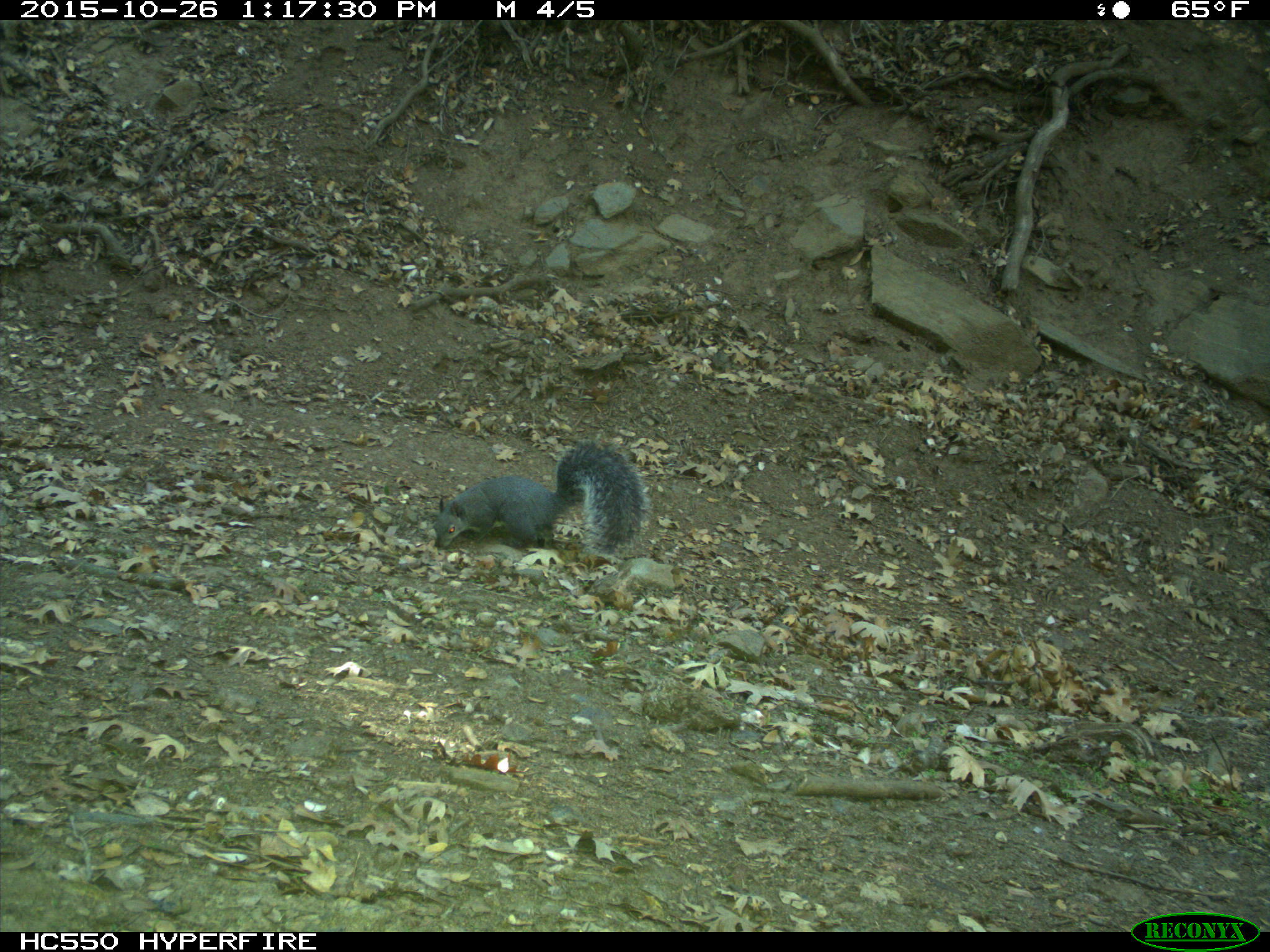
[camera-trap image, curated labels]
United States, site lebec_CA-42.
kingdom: Animalia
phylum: Chordata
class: Mammalia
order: Rodentia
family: Sciuridae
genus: Sciurus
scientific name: Sciurus carolinensis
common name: eastern gray squirrel